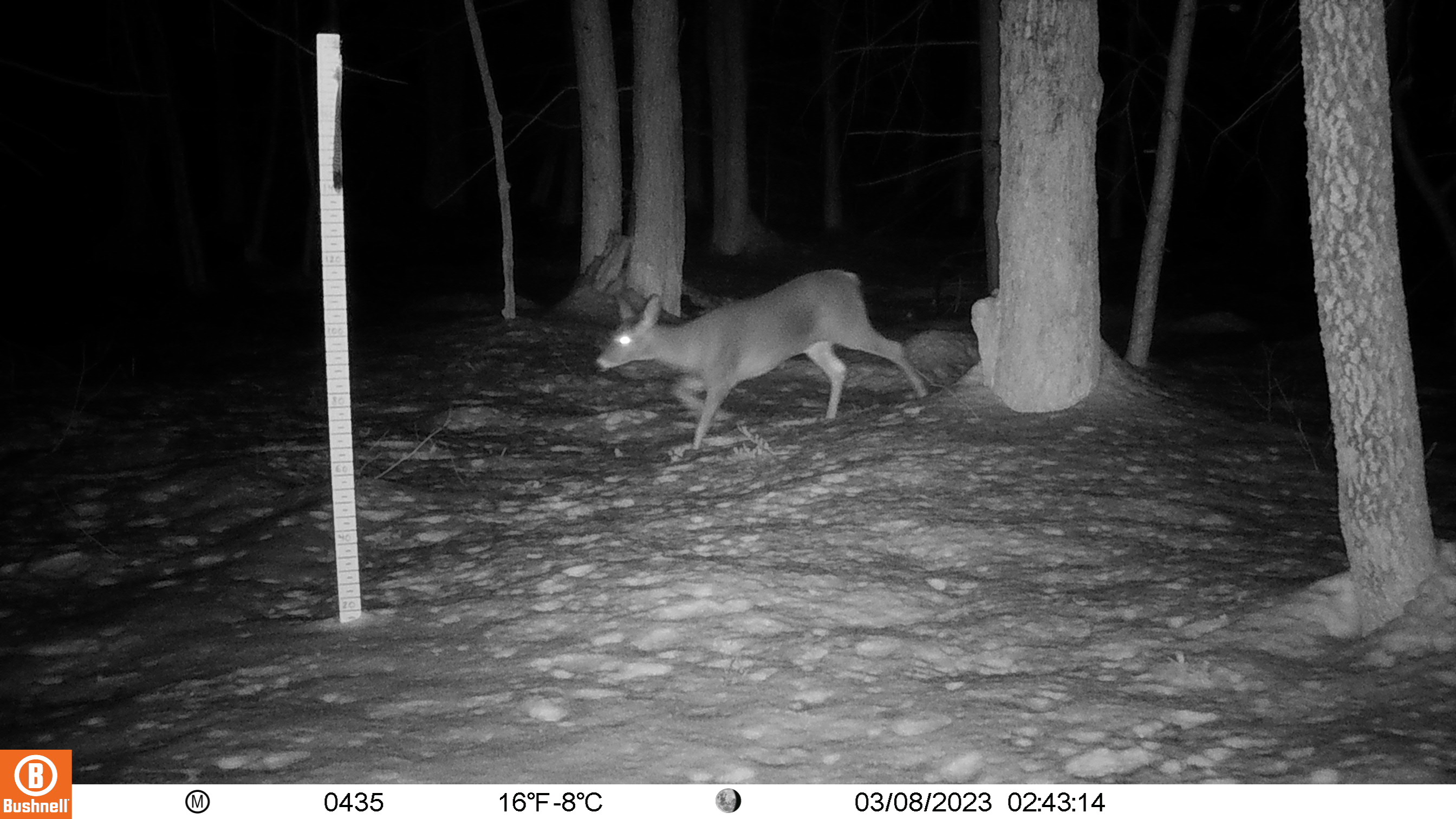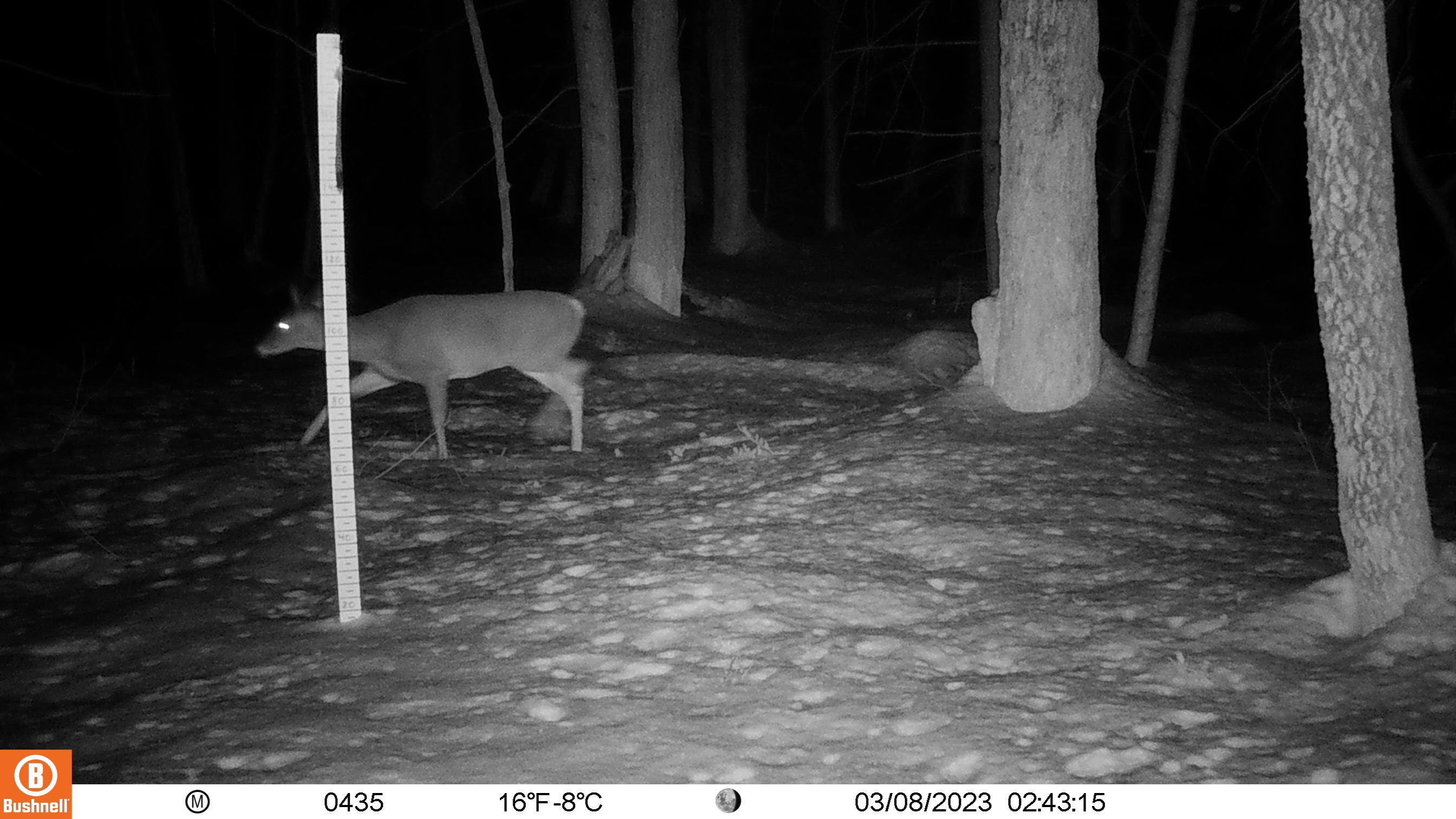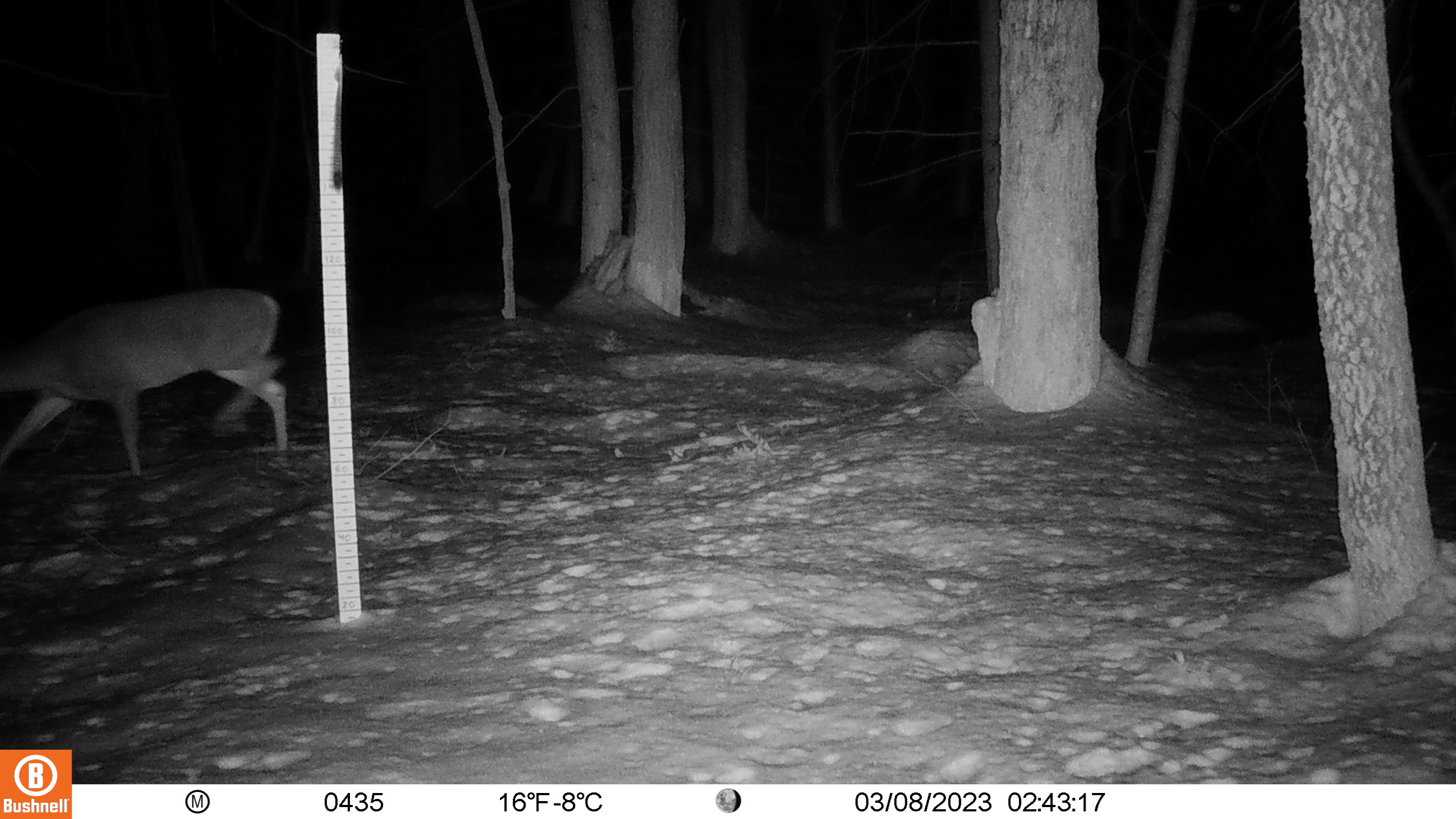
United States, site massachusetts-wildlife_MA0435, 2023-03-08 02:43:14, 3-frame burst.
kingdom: Animalia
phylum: Chordata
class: Mammalia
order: Artiodactyla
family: Cervidae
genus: Odocoileus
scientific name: Odocoileus virginianus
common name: white-tailed deer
White-tailed deer (Odocoileus virginianus).